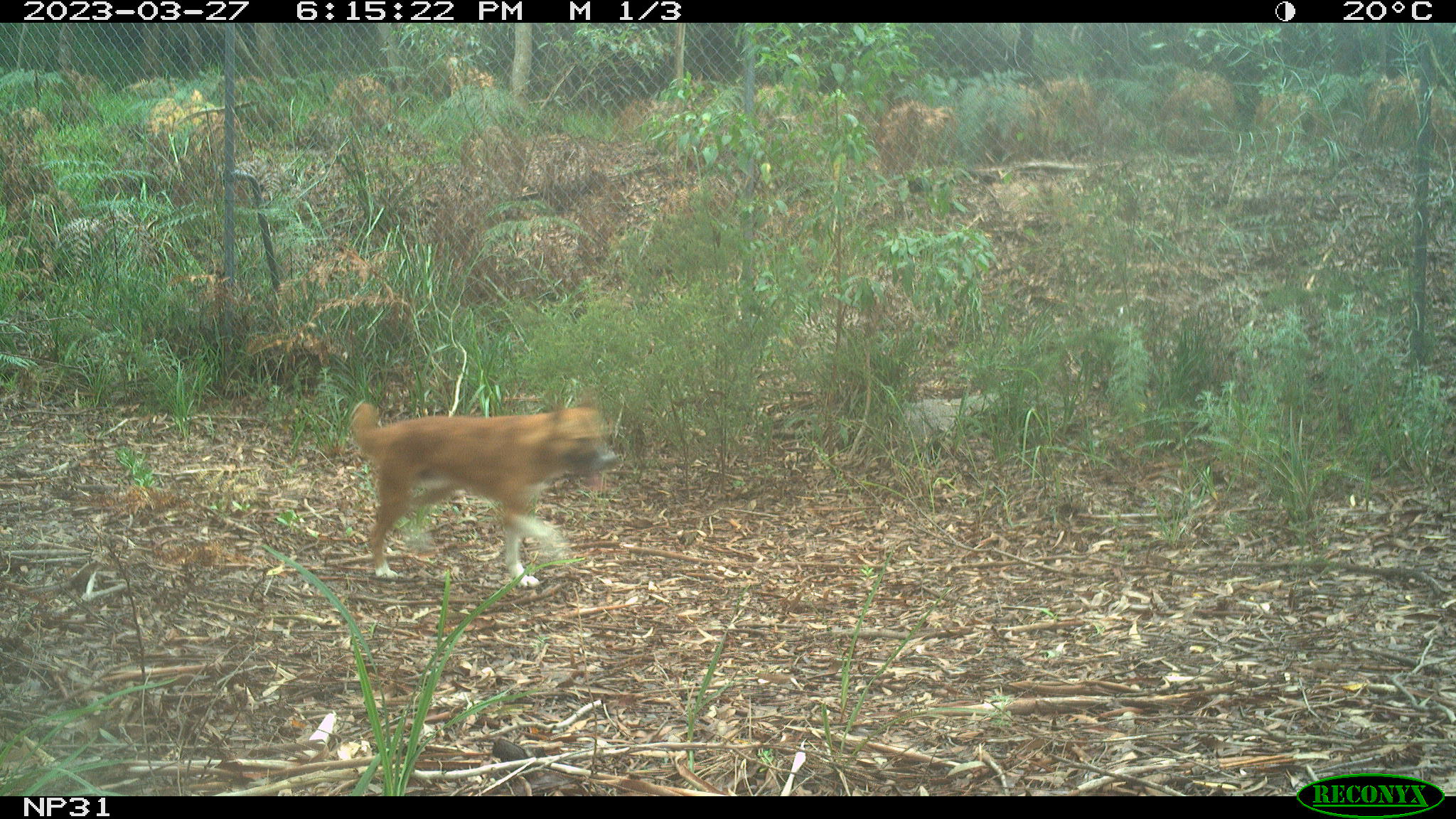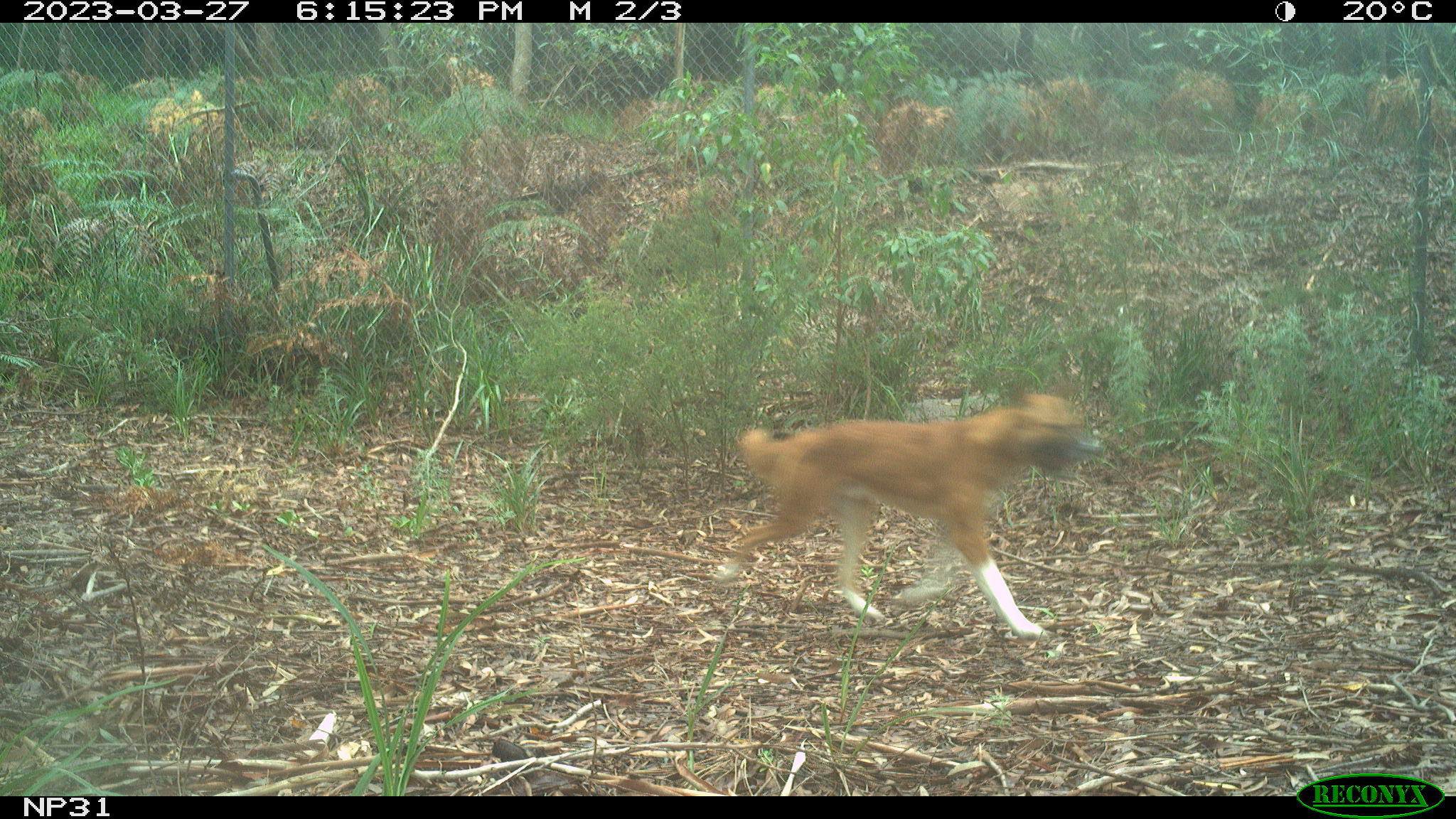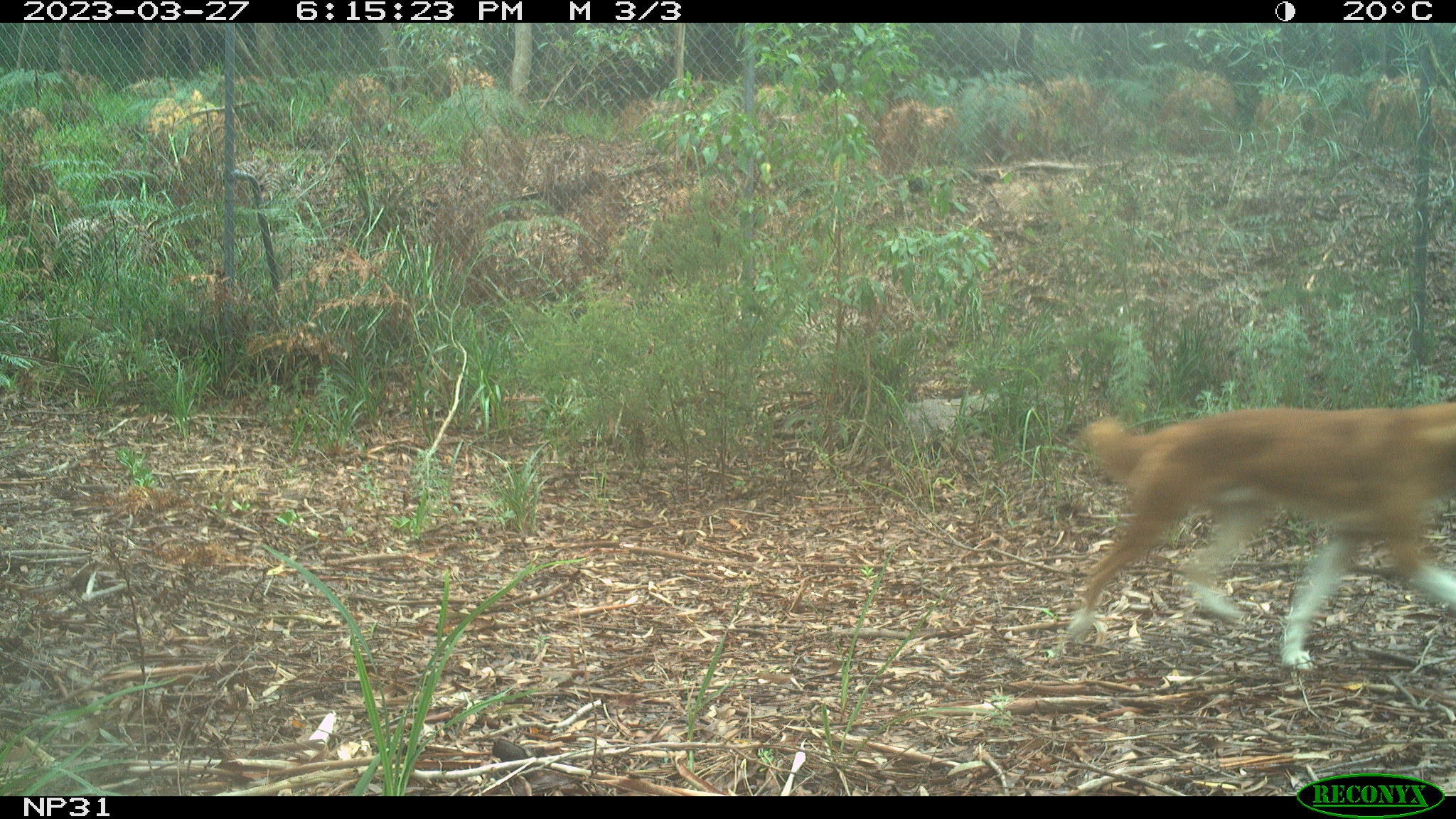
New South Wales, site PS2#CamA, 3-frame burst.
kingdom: Animalia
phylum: Chordata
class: Mammalia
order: Carnivora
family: Canidae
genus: Canis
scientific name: Canis familiaris dingo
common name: dingo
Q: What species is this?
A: Dingo (Canis familiaris dingo).